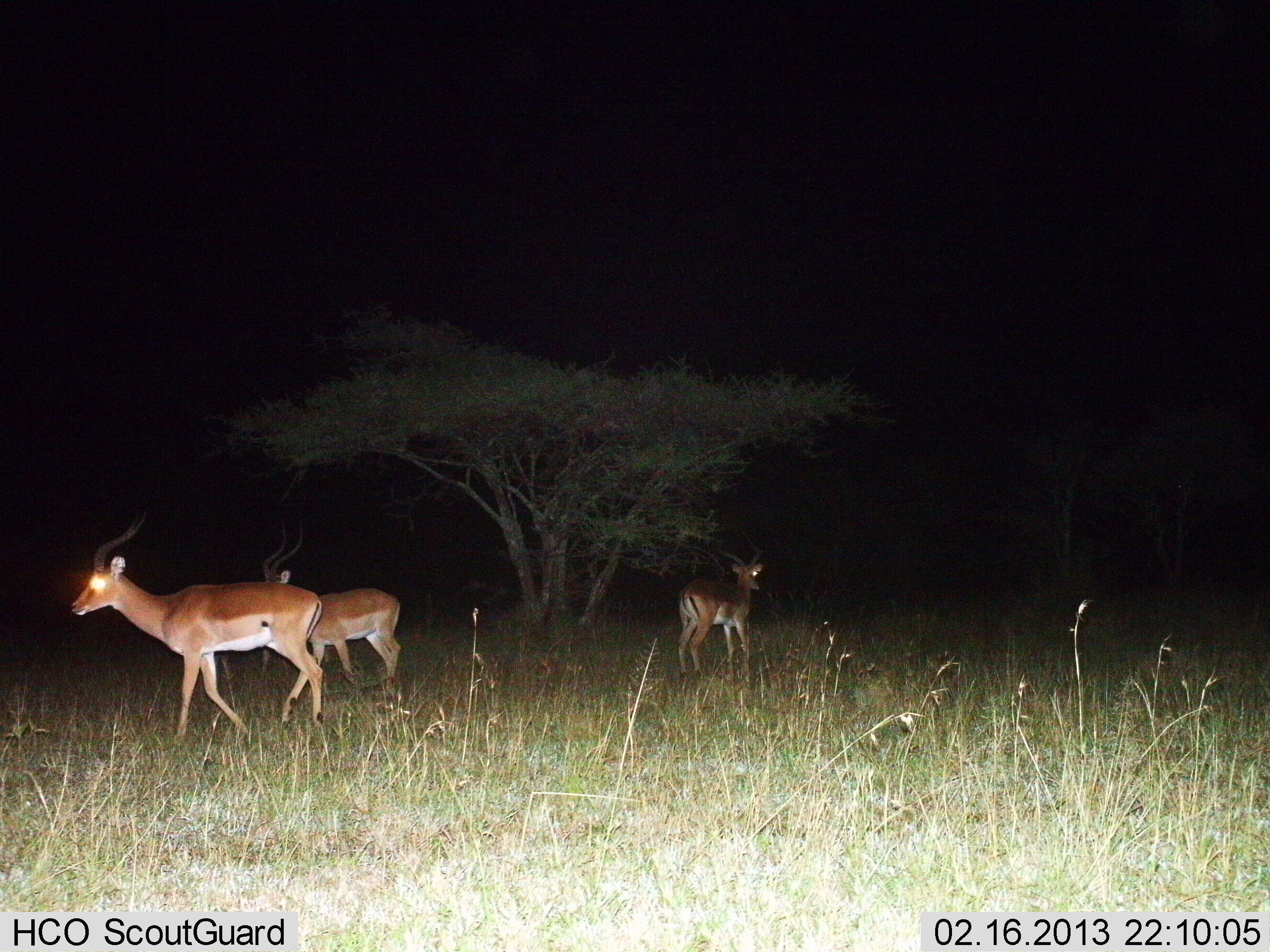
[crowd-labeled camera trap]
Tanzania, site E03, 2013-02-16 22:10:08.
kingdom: Animalia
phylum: Chordata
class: Mammalia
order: Artiodactyla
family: Bovidae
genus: Aepyceros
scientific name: Aepyceros melampus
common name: impala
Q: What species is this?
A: Impala (Aepyceros melampus).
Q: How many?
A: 3.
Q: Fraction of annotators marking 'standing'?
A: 65%.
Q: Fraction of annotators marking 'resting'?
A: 0%.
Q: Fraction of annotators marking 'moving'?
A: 65%.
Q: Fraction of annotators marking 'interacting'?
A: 0%.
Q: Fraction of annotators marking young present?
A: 0%.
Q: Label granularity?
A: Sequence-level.